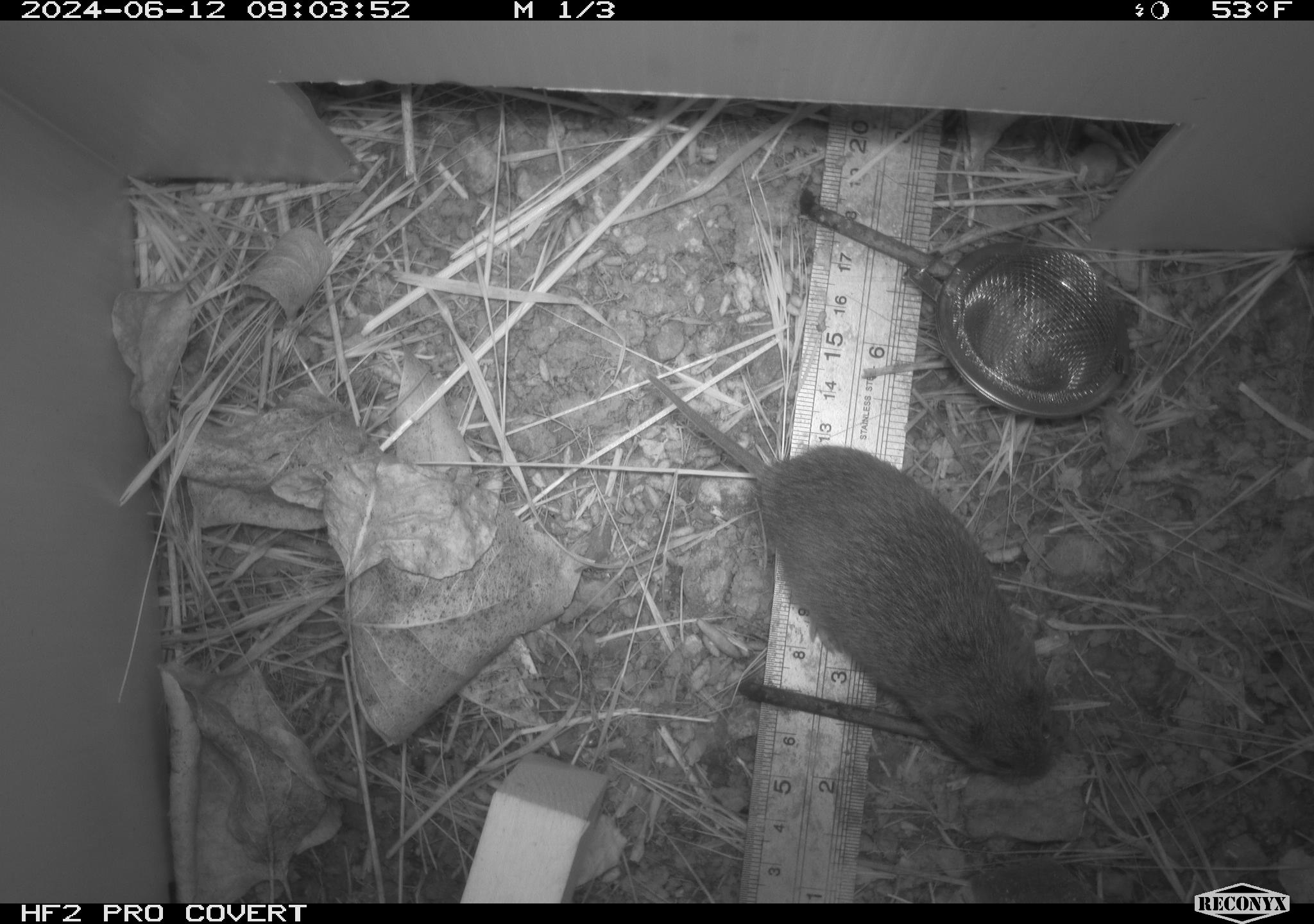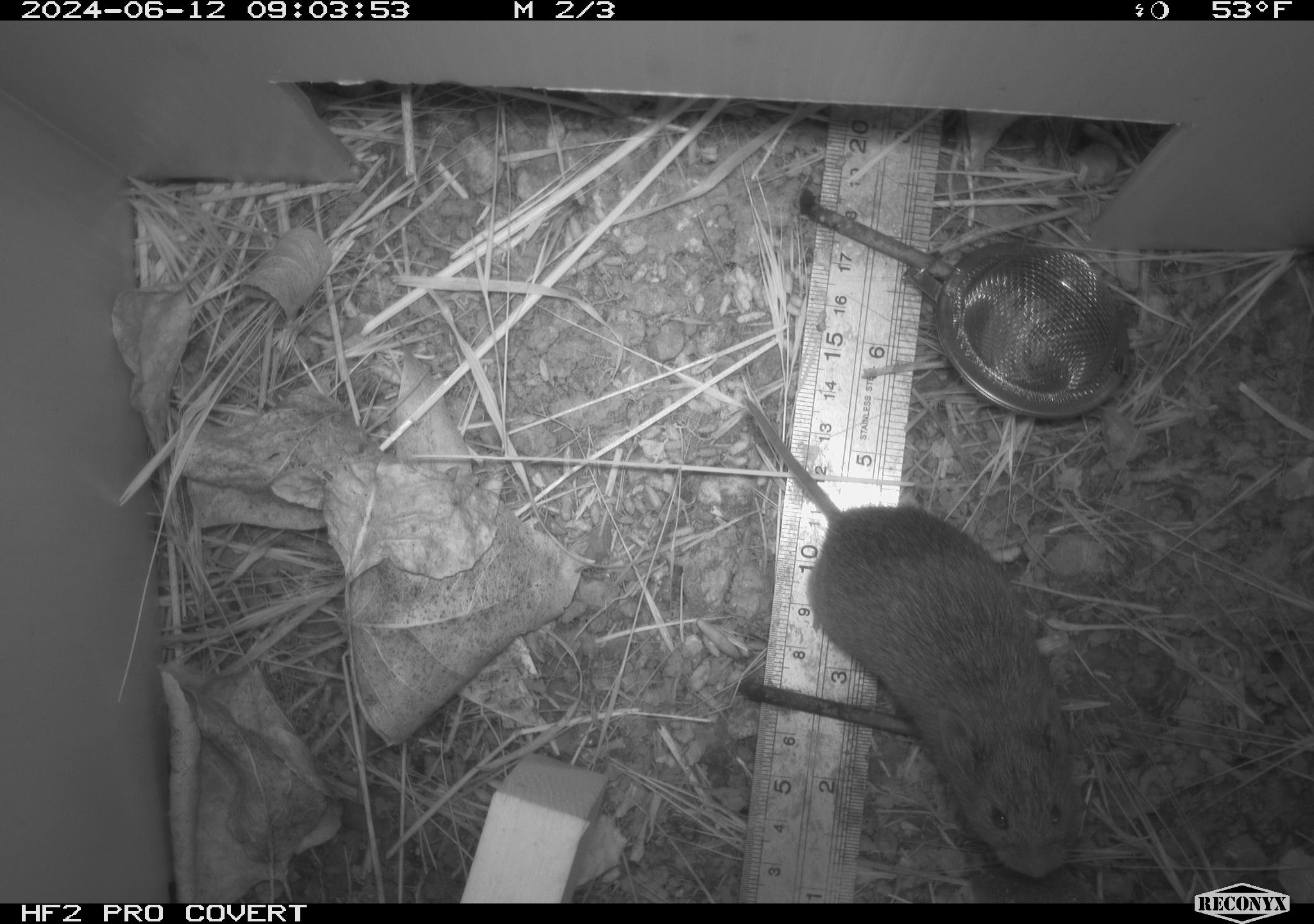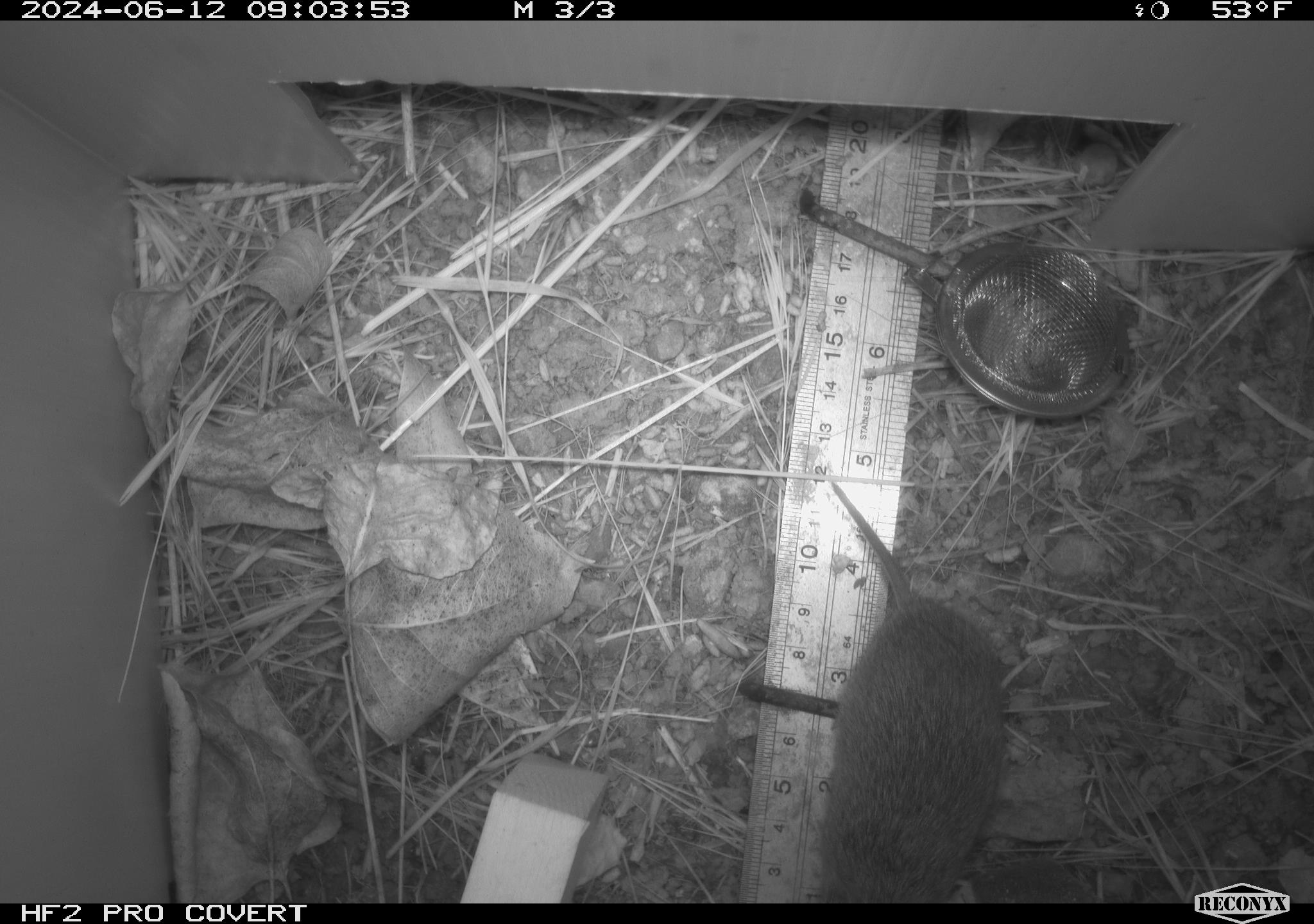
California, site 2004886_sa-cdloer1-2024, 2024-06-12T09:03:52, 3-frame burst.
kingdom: Animalia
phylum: Chordata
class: Mammalia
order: Rodentia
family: Cricetidae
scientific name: Arvicolinae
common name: voles, lemmings, and muskrats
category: arvicolinae subfamily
Arvicolinae subfamily (voles, lemmings, and muskrats) (Arvicolinae).